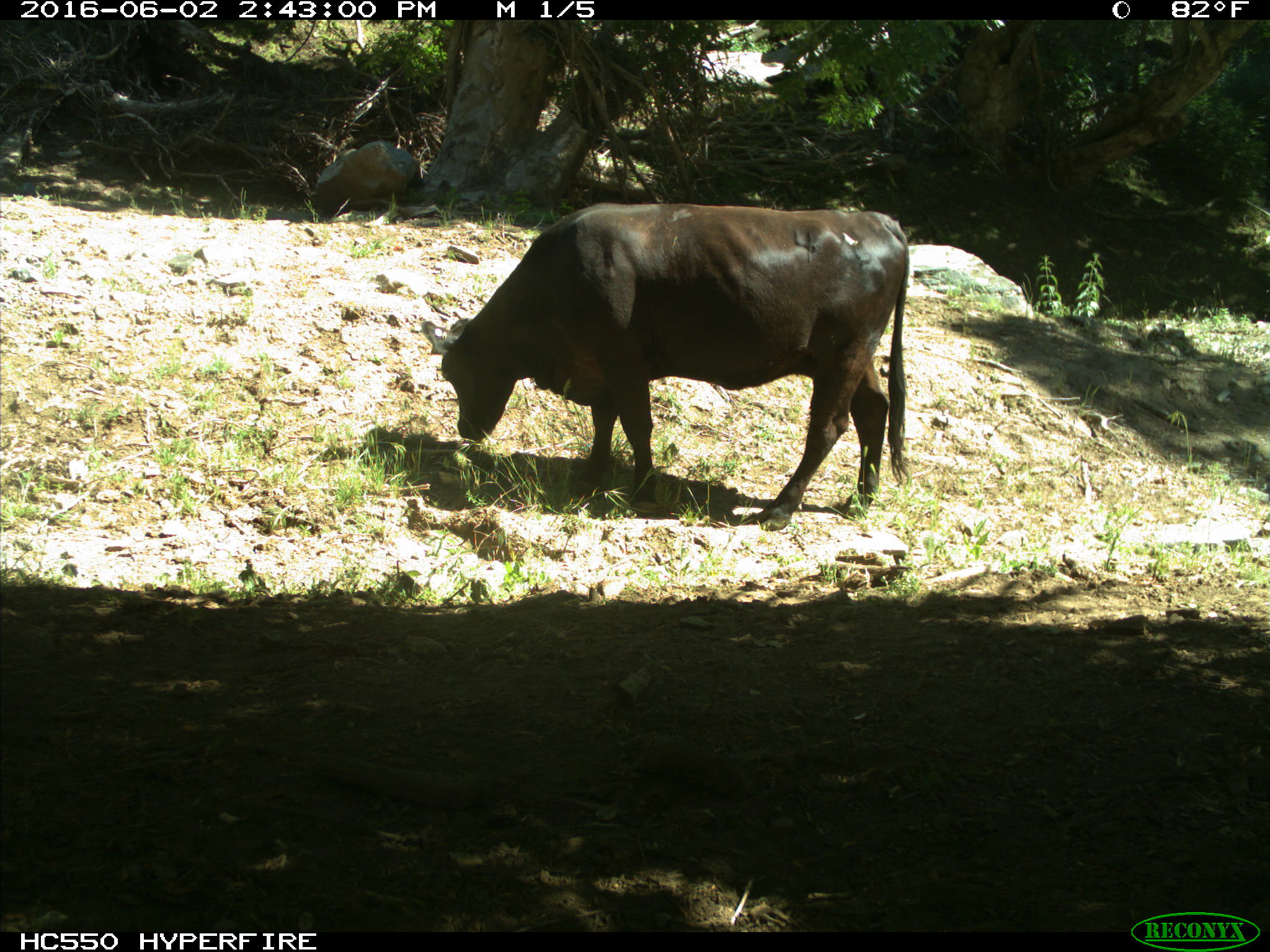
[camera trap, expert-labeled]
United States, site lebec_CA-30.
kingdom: Animalia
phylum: Chordata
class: Mammalia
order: Artiodactyla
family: Bovidae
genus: Bos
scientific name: Bos taurus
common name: domestic cow